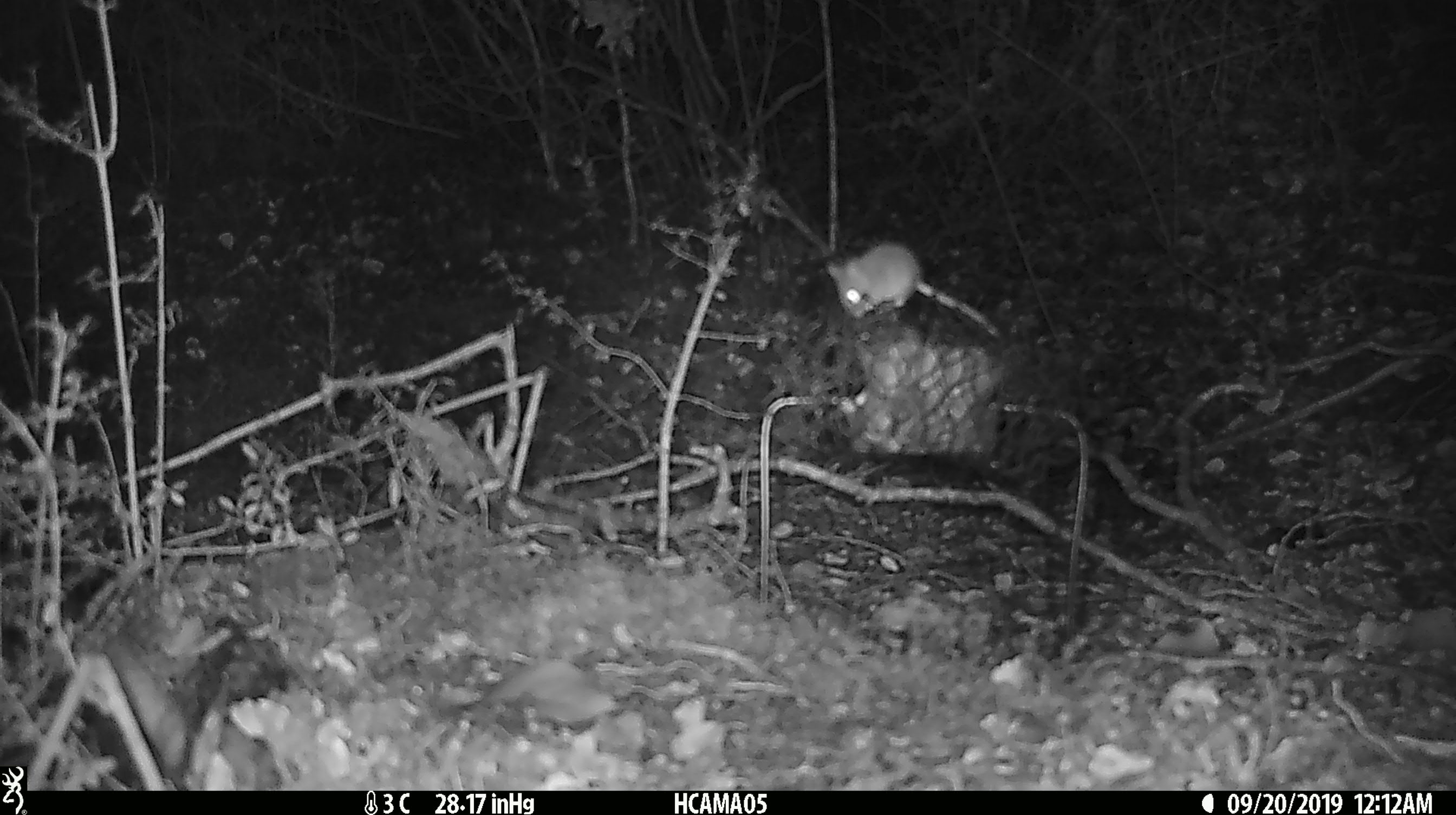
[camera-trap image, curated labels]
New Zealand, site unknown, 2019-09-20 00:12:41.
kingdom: Animalia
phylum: Chordata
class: Mammalia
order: Rodentia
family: Muridae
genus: Mus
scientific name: Mus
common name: mouse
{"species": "mouse (Mus)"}